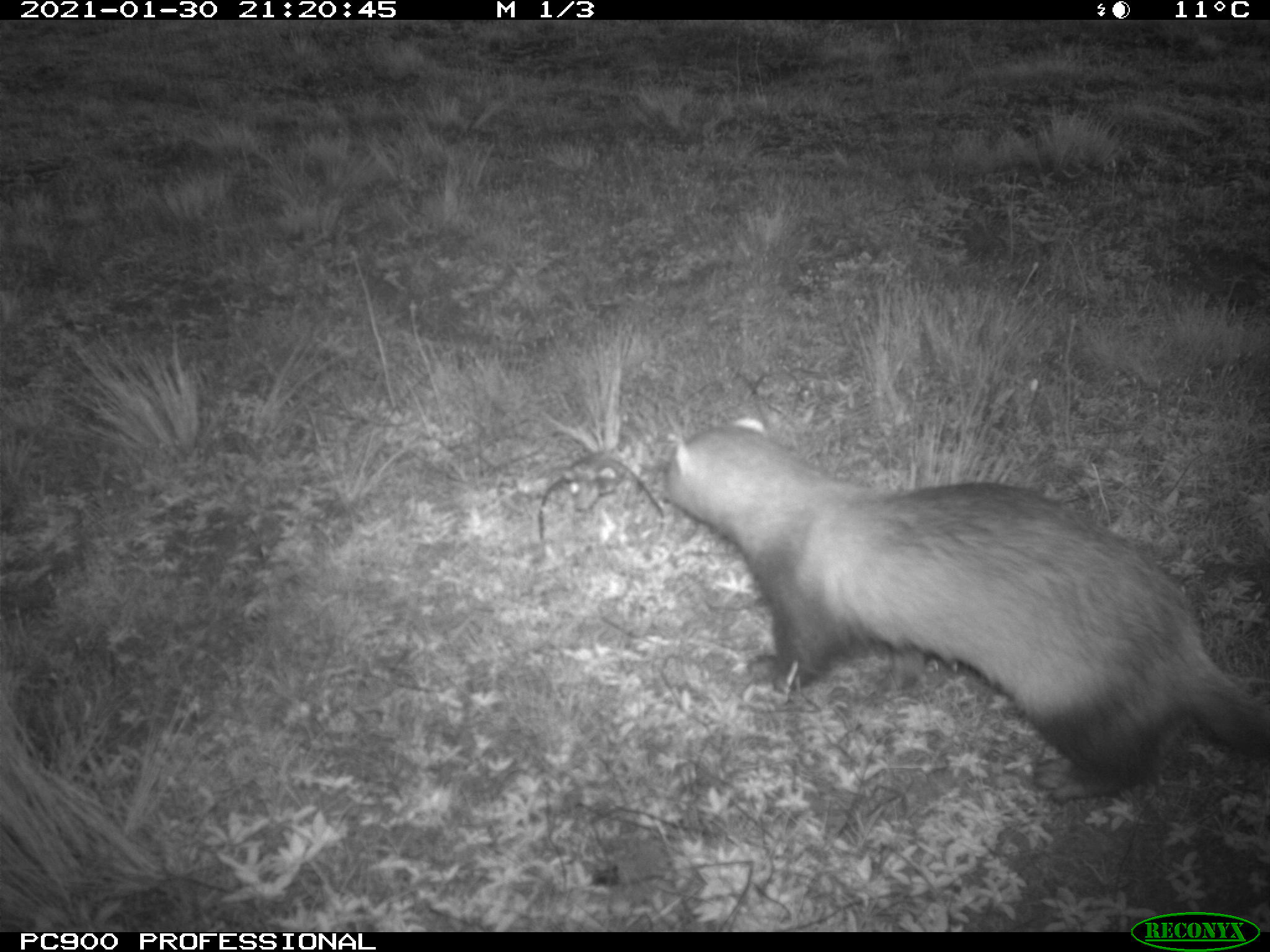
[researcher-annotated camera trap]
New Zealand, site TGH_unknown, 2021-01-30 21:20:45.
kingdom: Animalia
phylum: Chordata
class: Mammalia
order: Carnivora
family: Mustelidae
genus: Mustela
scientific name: Mustela furo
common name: ferret